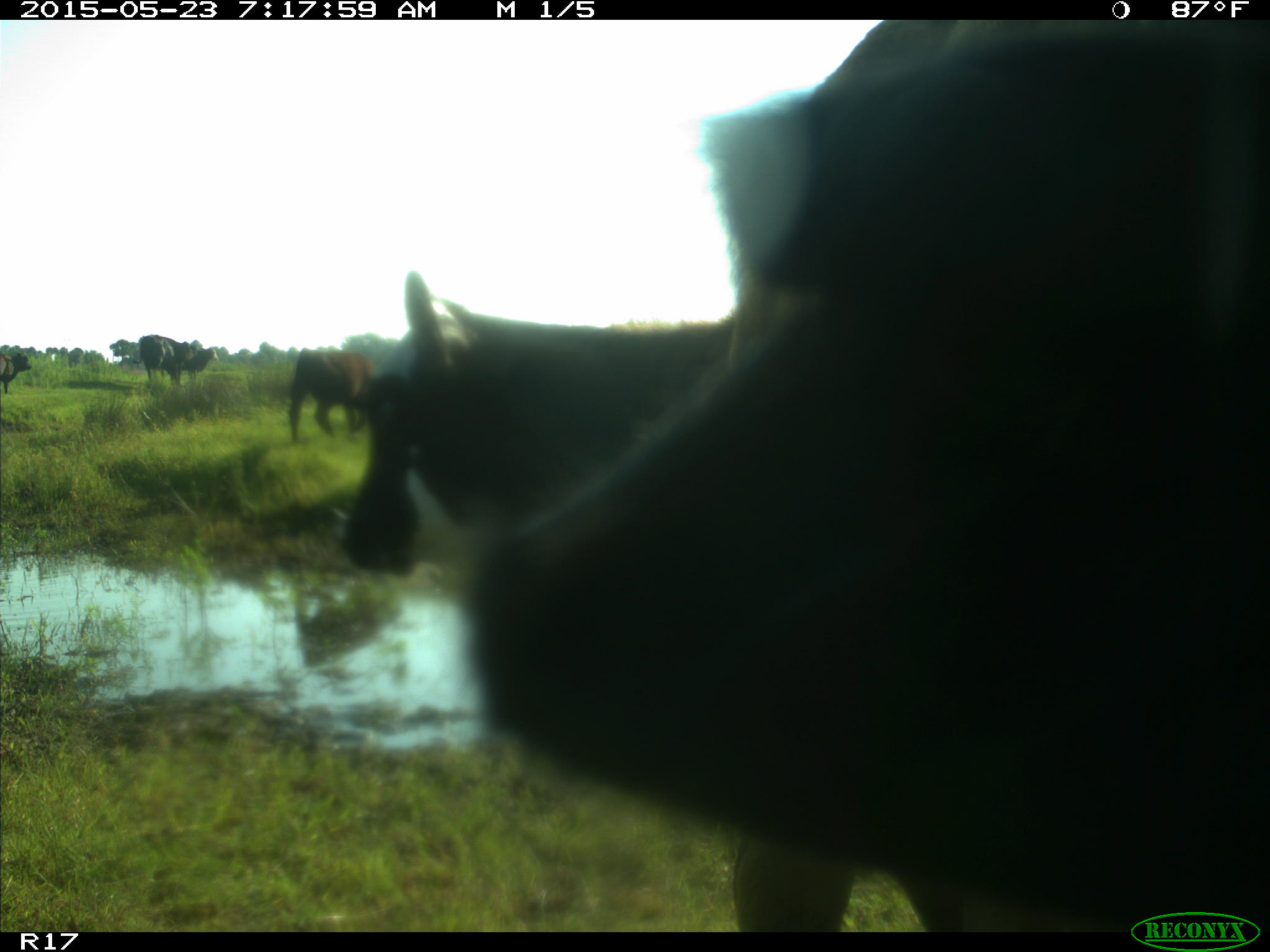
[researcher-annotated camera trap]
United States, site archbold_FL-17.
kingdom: Animalia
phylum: Chordata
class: Mammalia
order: Artiodactyla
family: Bovidae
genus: Bos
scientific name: Bos taurus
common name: domestic cow